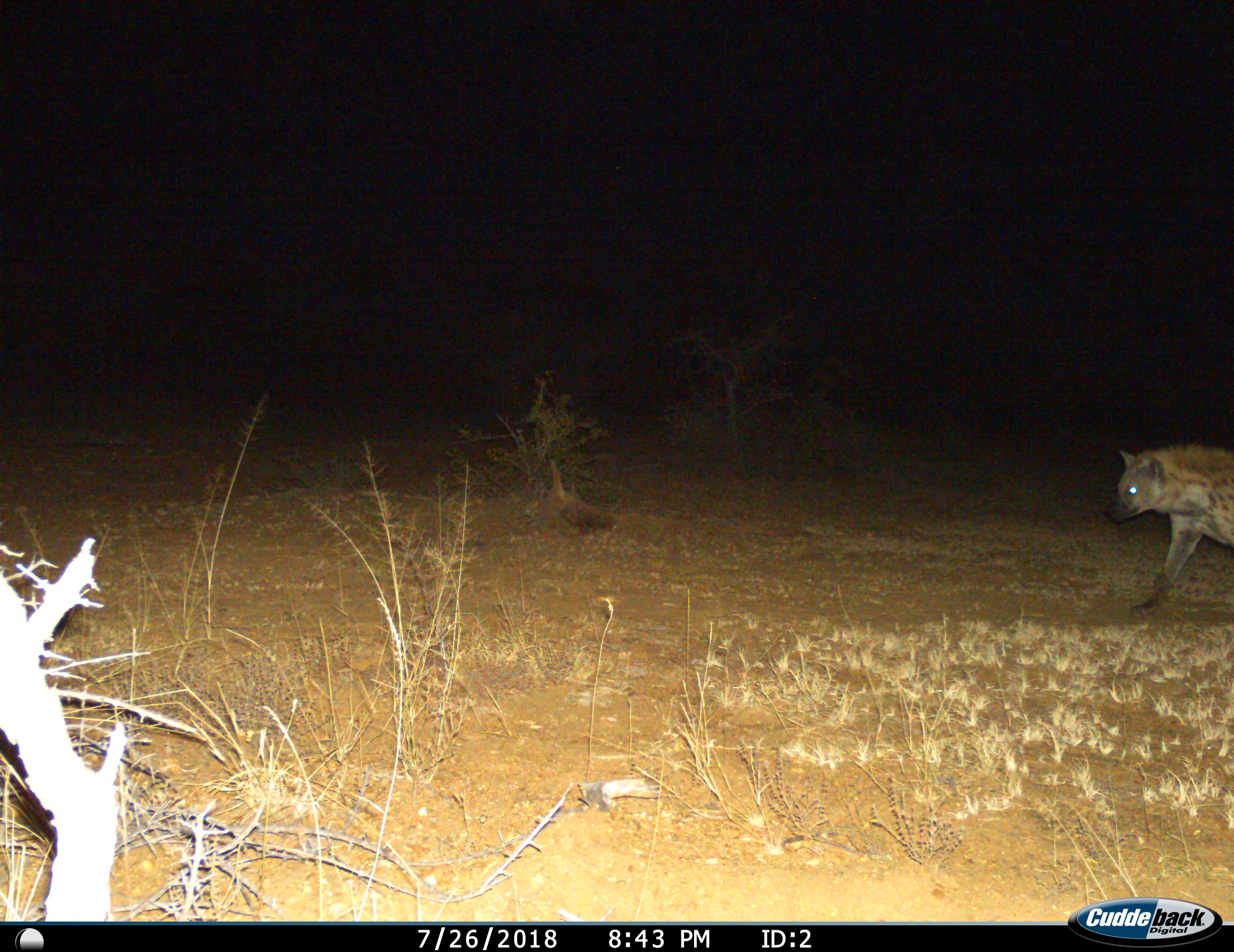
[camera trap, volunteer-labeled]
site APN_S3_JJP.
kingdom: Animalia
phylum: Chordata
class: Mammalia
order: Carnivora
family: Hyaenidae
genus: Crocuta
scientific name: Crocuta crocuta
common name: spotted hyena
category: hyenaspotted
Hyenaspotted (spotted hyena) (Crocuta crocuta), count 1. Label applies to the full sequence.